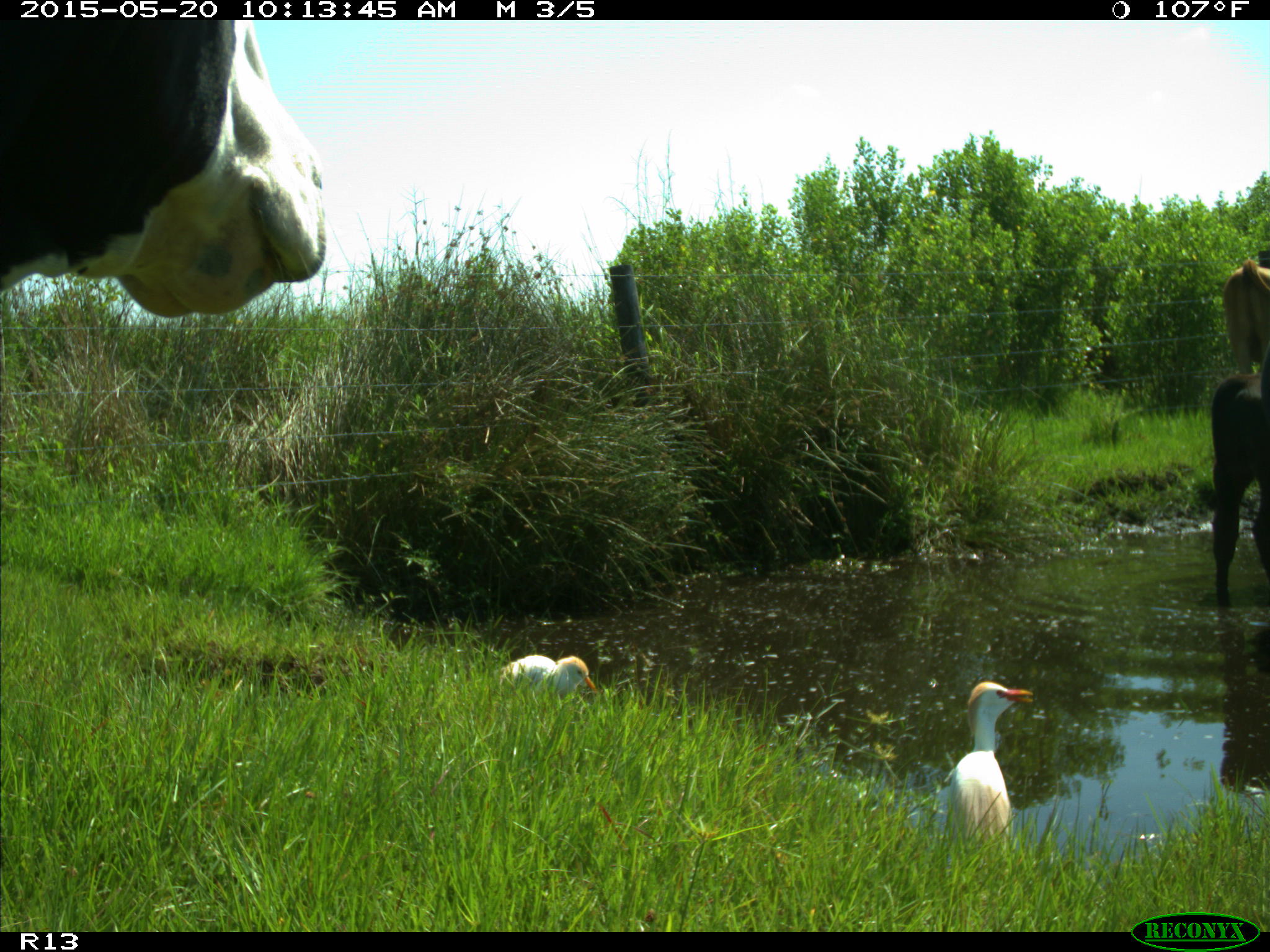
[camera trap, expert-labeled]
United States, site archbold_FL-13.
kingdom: Animalia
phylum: Chordata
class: Mammalia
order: Artiodactyla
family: Bovidae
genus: Bos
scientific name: Bos taurus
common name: domestic cow